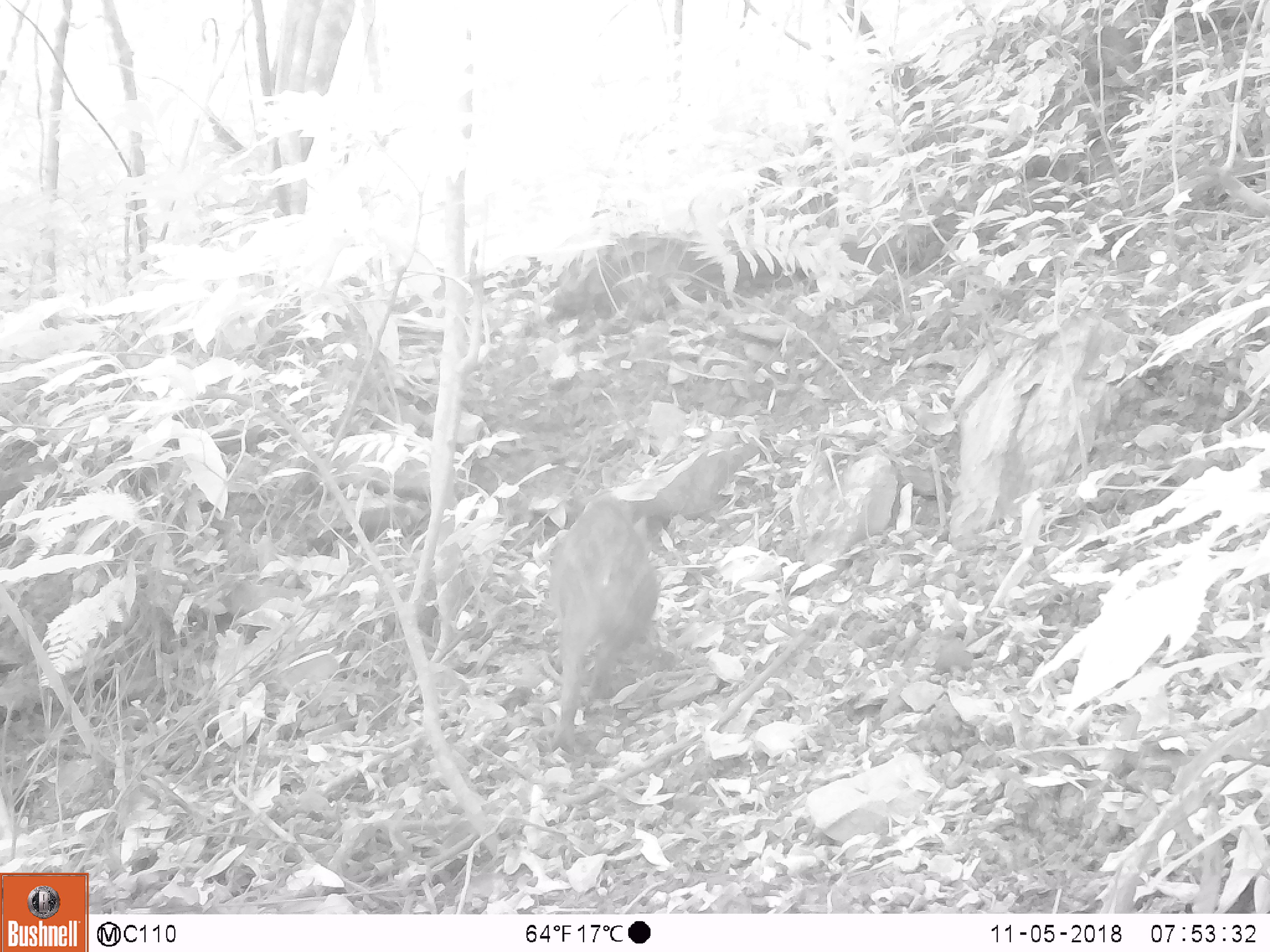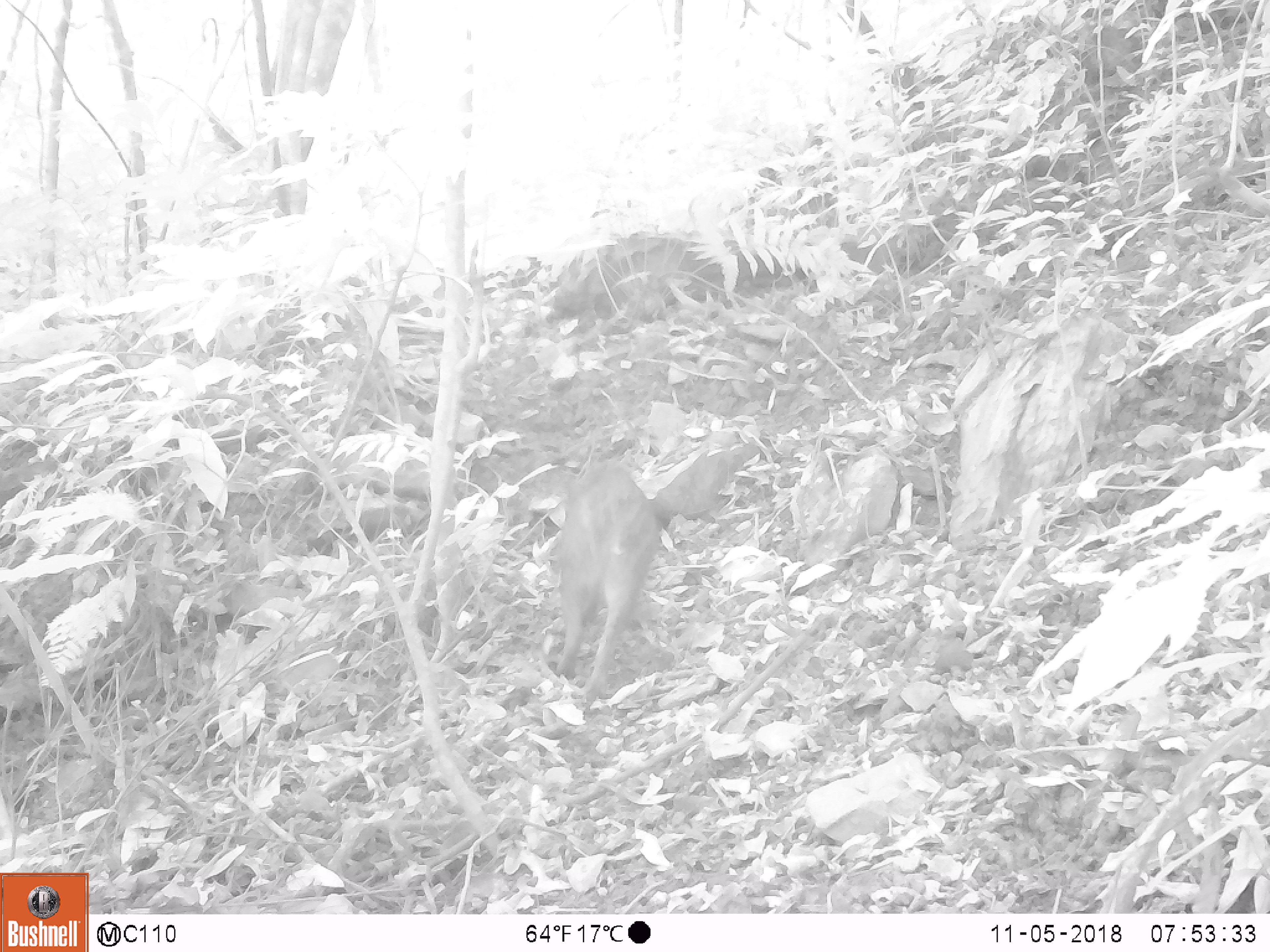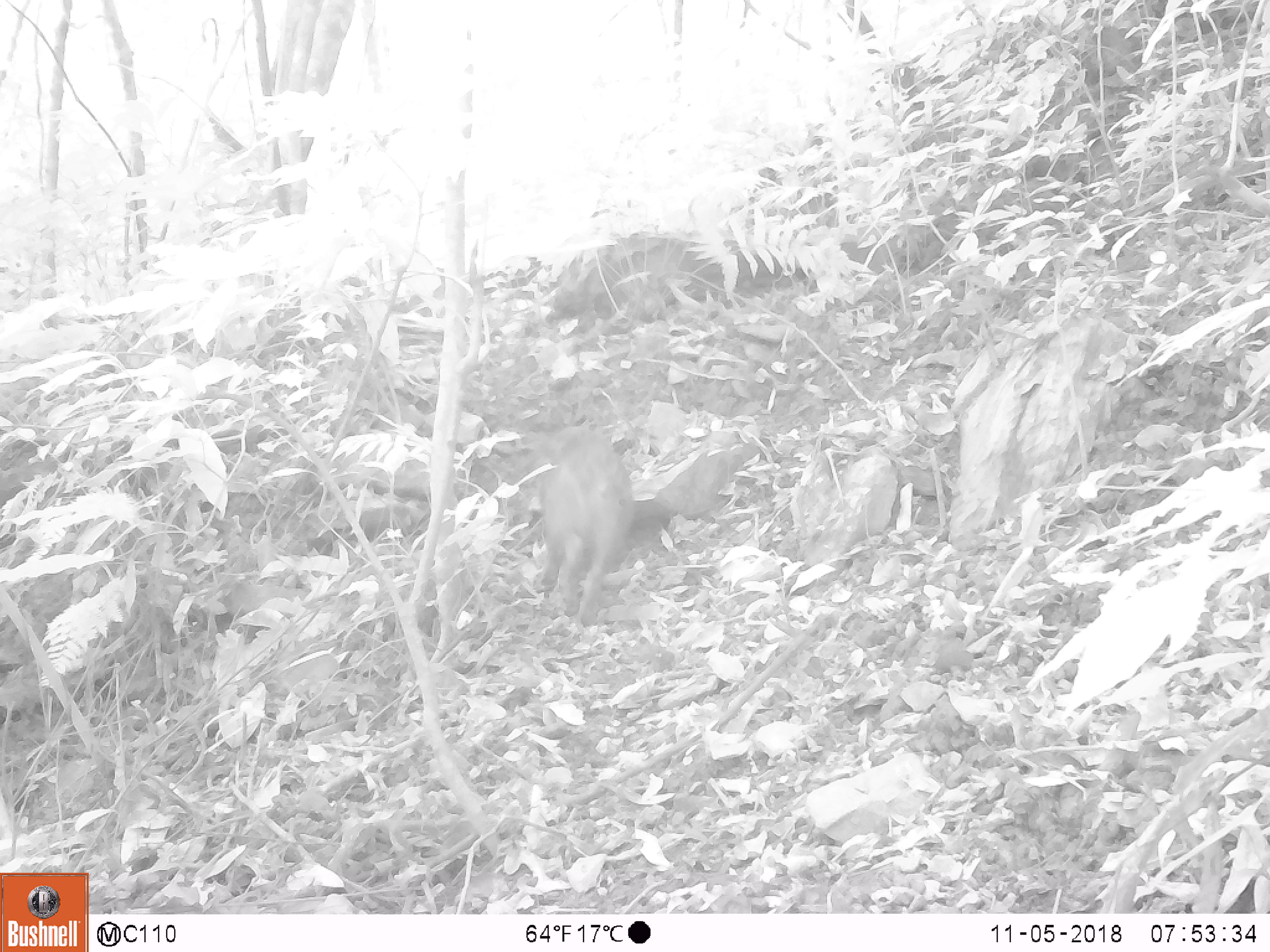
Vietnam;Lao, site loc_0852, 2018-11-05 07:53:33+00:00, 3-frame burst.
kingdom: Animalia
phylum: Chordata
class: Mammalia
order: Artiodactyla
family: Suidae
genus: Sus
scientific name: Sus scrofa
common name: eurasian wild pig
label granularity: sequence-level